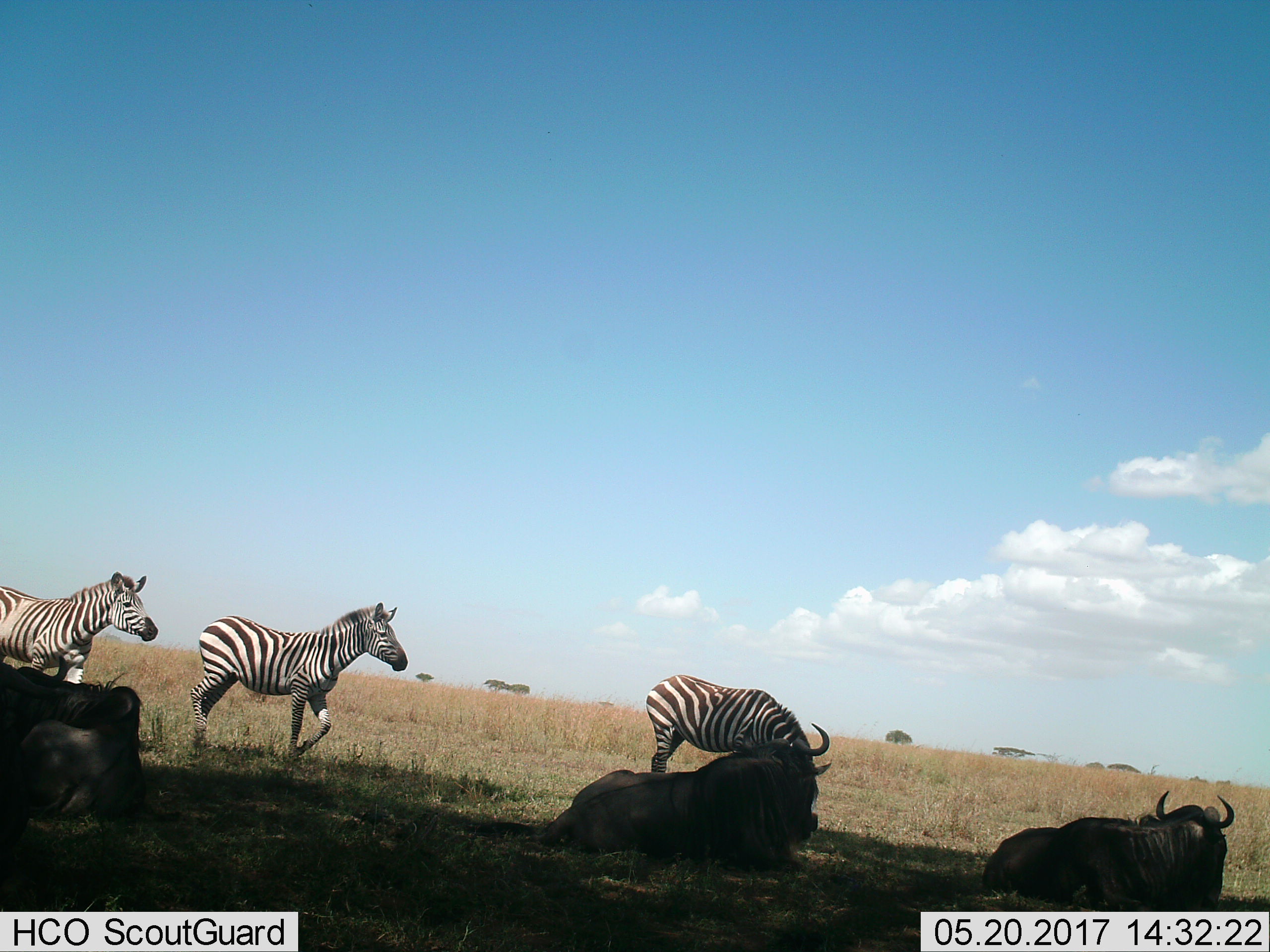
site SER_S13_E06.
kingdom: Animalia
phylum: Chordata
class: Mammalia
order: Artiodactyla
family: Bovidae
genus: Connochaetes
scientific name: Connochaetes taurinus taurinus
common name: blue wildebeest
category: wildebeestblue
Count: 3.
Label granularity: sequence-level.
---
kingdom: Animalia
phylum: Chordata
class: Mammalia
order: Perissodactyla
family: Equidae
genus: Equus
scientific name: Equus quagga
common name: plains zebra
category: zebraplains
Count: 3.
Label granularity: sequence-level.